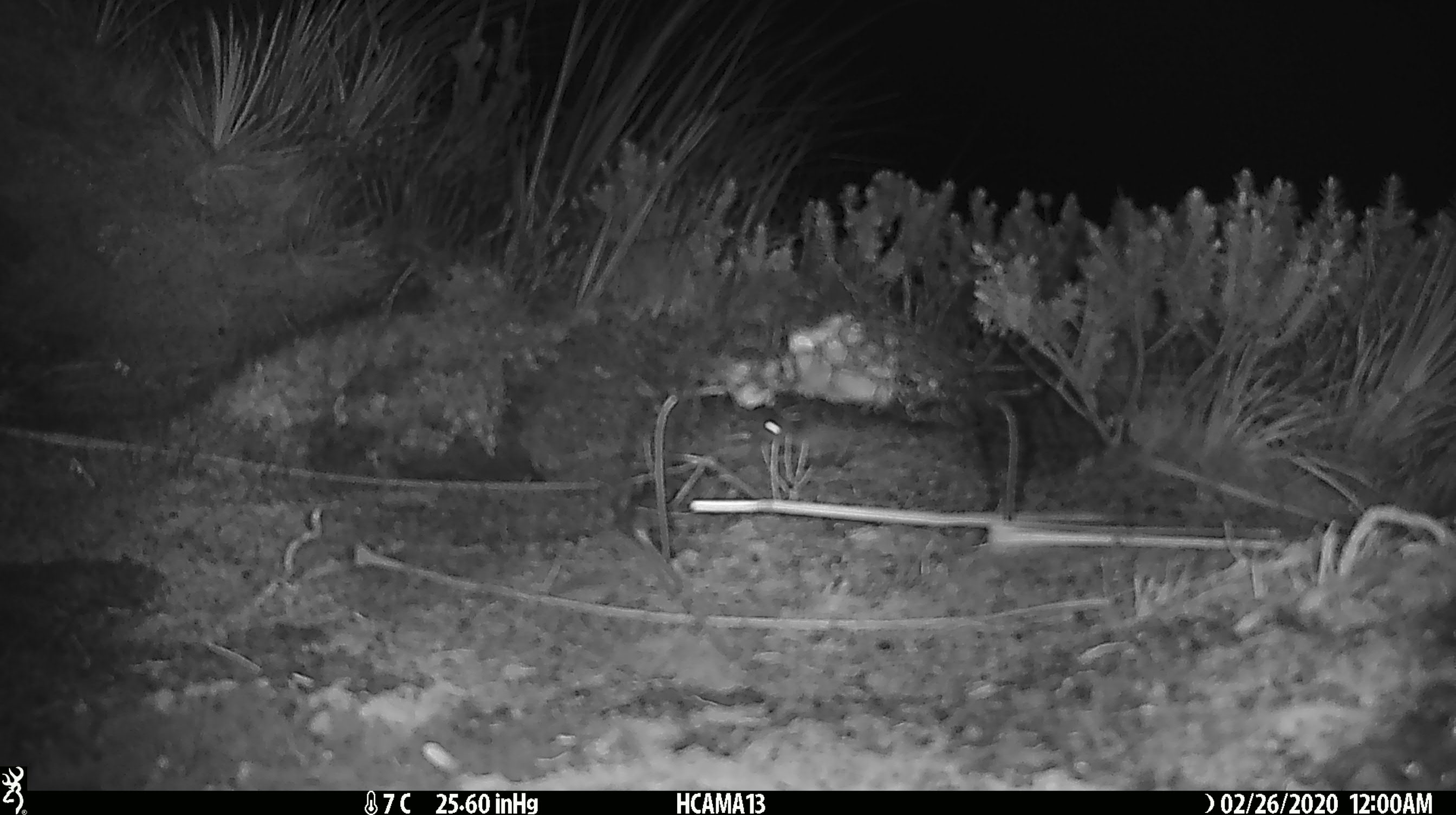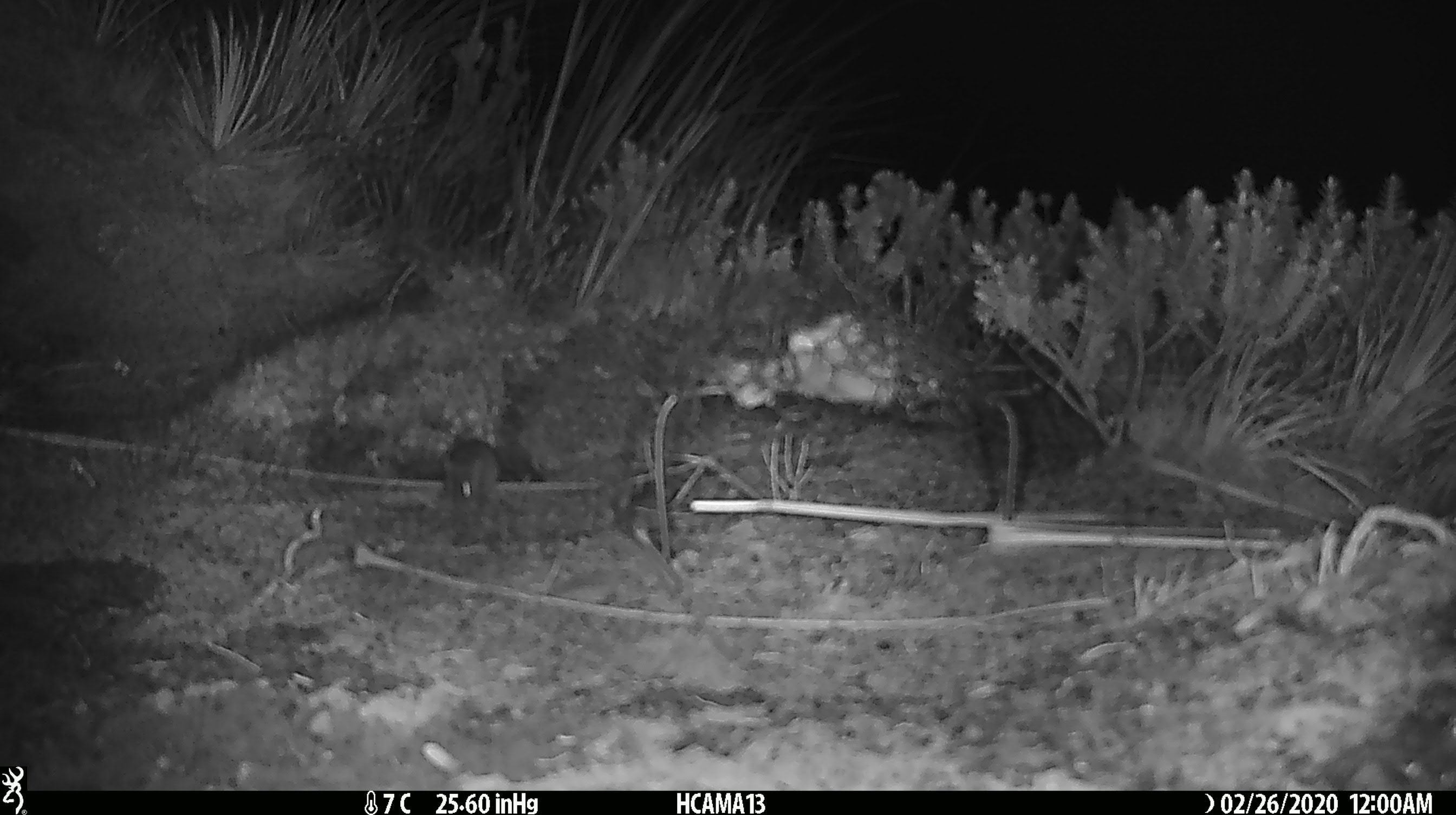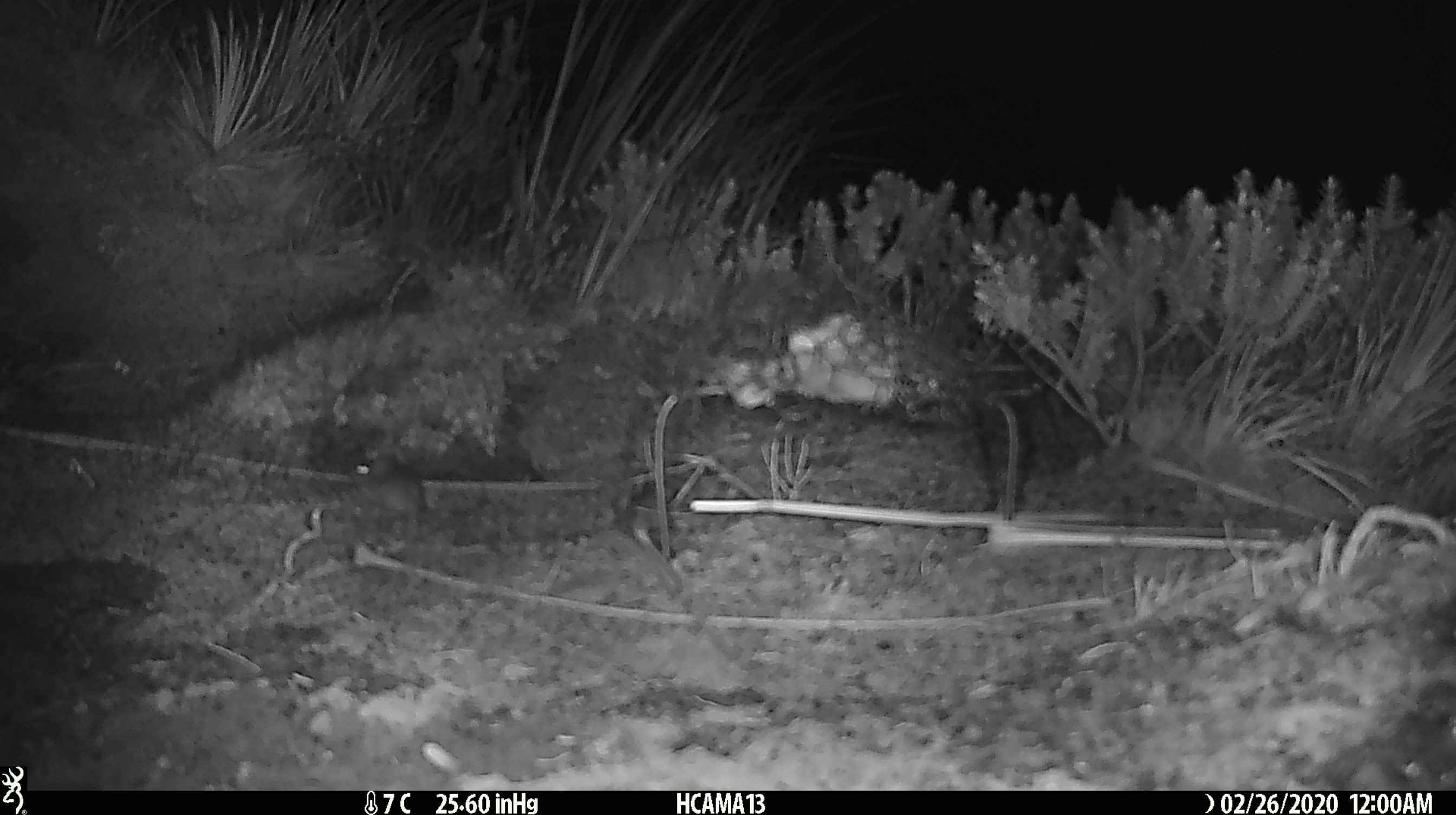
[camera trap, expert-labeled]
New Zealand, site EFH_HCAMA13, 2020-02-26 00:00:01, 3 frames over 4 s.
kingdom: Animalia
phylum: Chordata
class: Mammalia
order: Rodentia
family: Muridae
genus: Mus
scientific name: Mus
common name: mouse